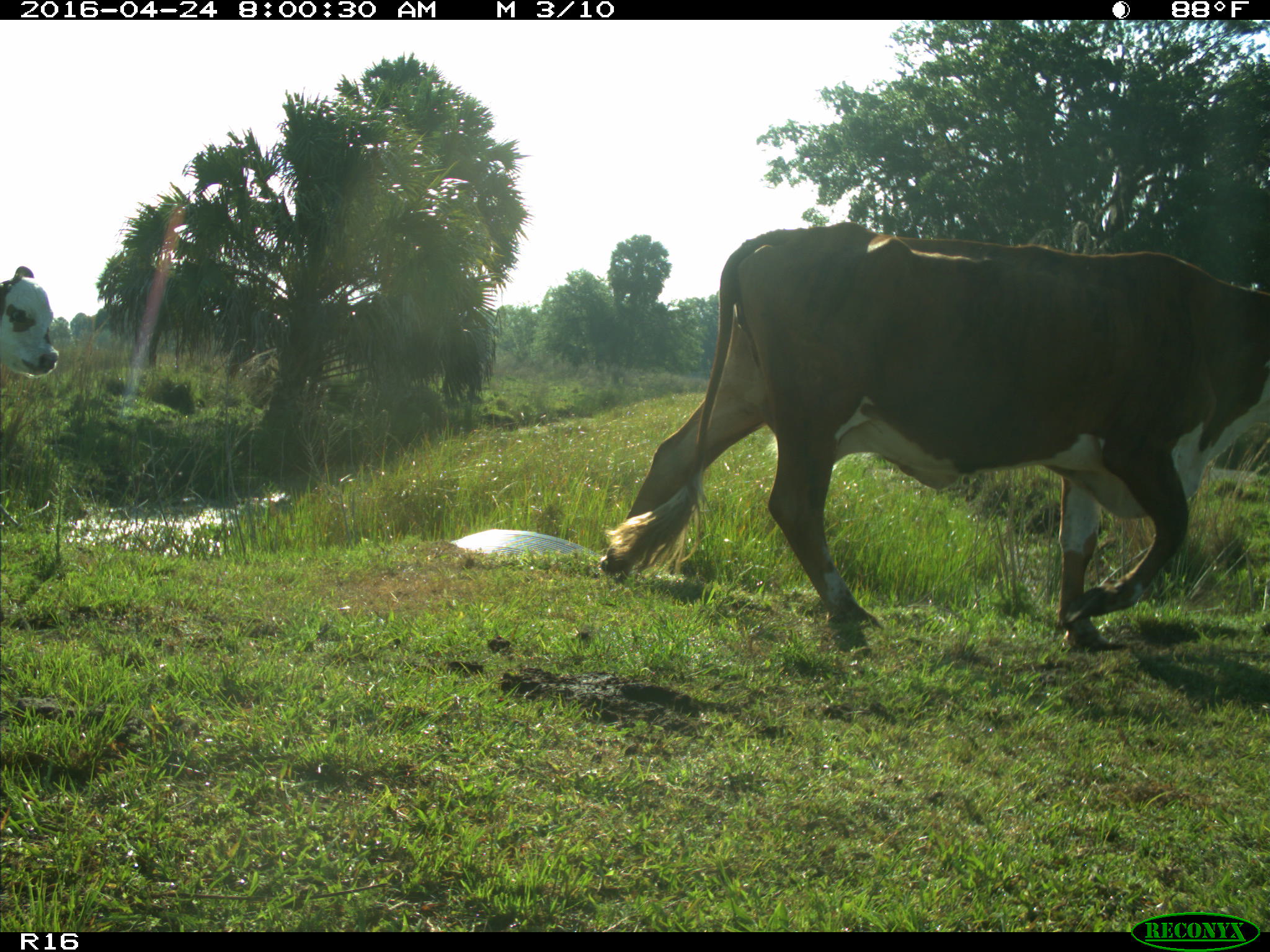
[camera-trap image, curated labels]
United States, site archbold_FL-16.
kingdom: Animalia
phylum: Chordata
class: Mammalia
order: Artiodactyla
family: Bovidae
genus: Bos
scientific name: Bos taurus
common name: domestic cow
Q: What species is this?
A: Bos taurus (domestic cow).